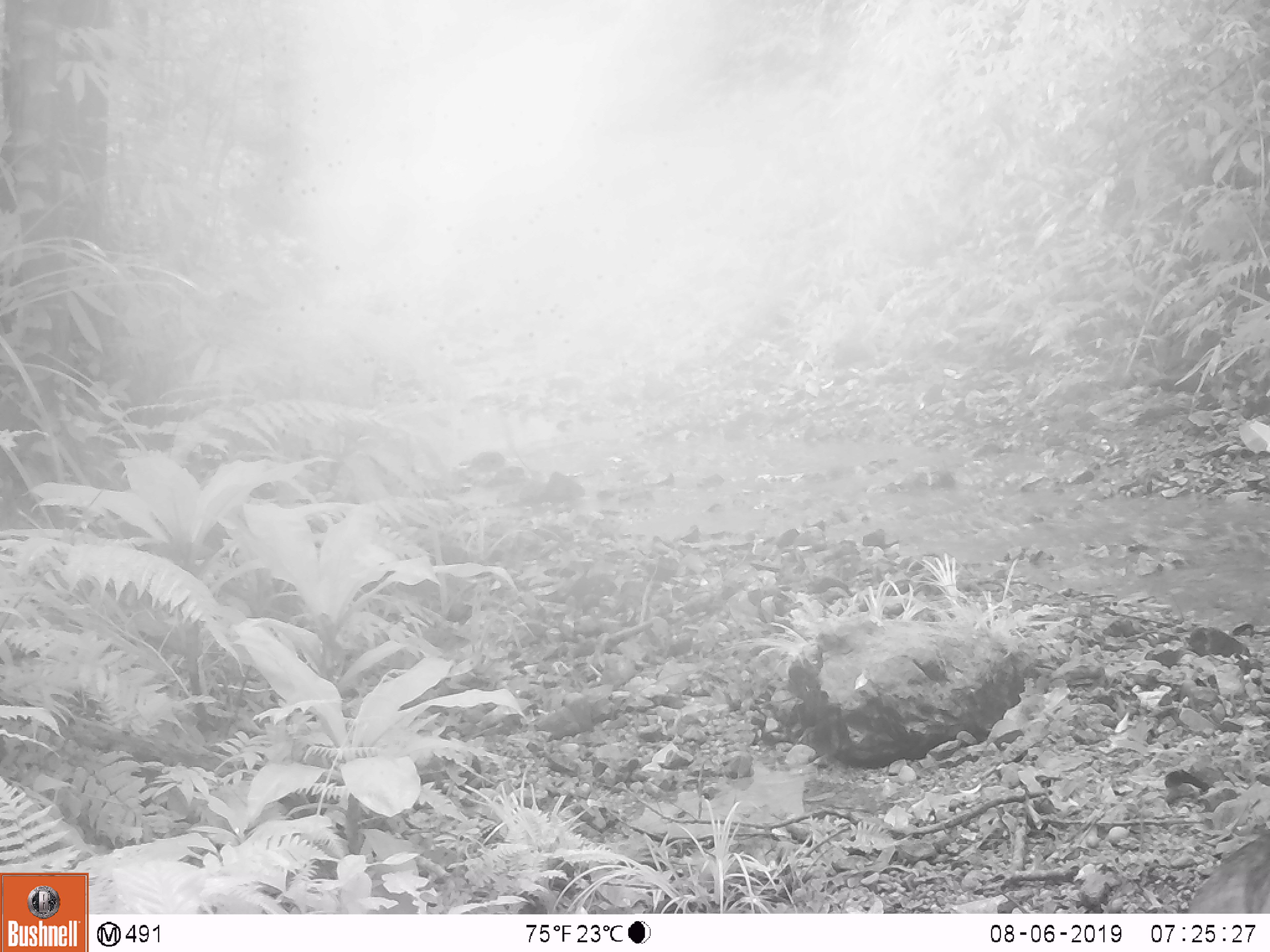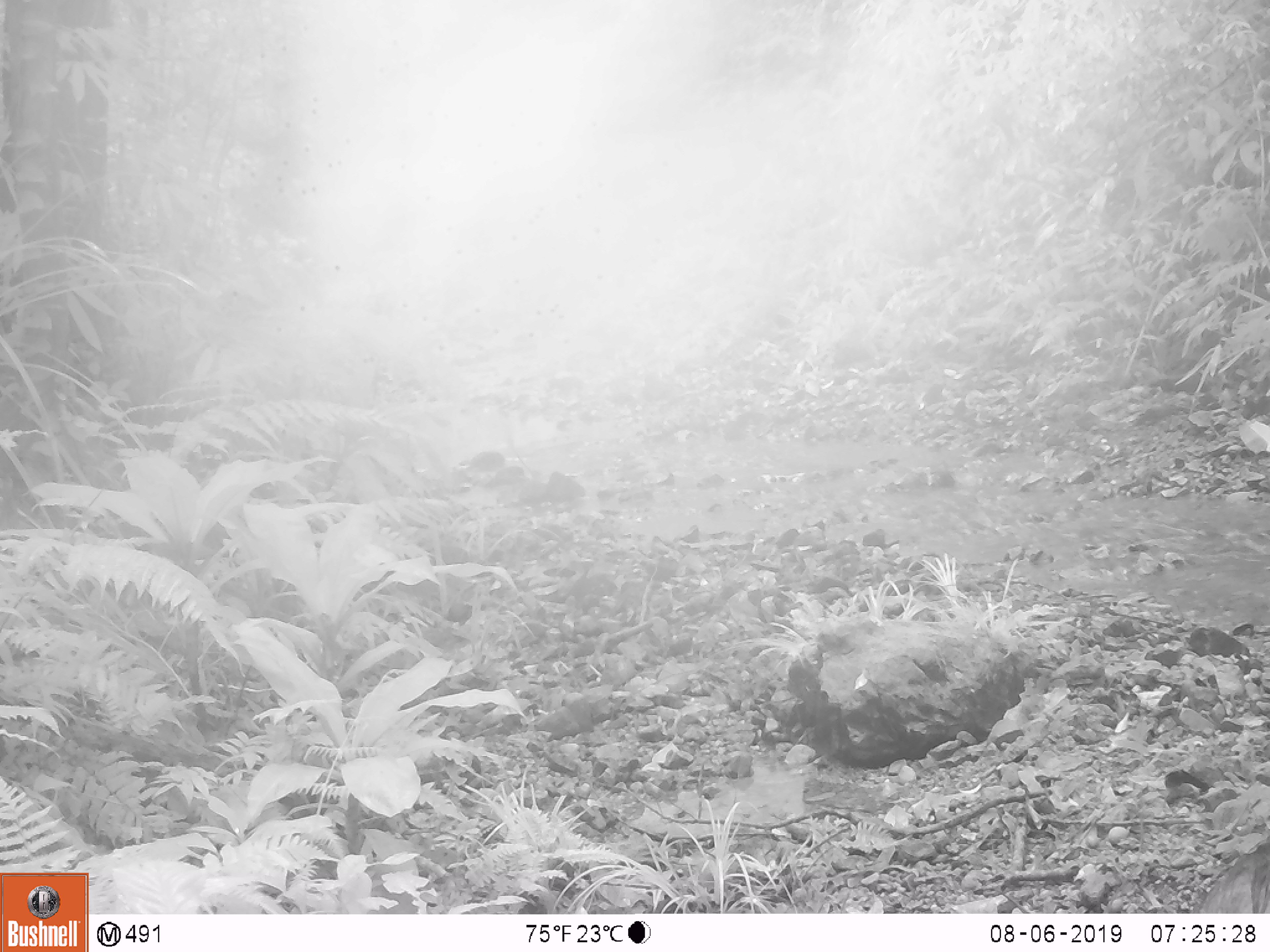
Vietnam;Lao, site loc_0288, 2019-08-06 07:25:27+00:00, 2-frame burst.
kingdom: Animalia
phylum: Chordata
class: Mammalia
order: Artiodactyla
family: Suidae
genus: Sus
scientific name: Sus scrofa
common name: eurasian wild pig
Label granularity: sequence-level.